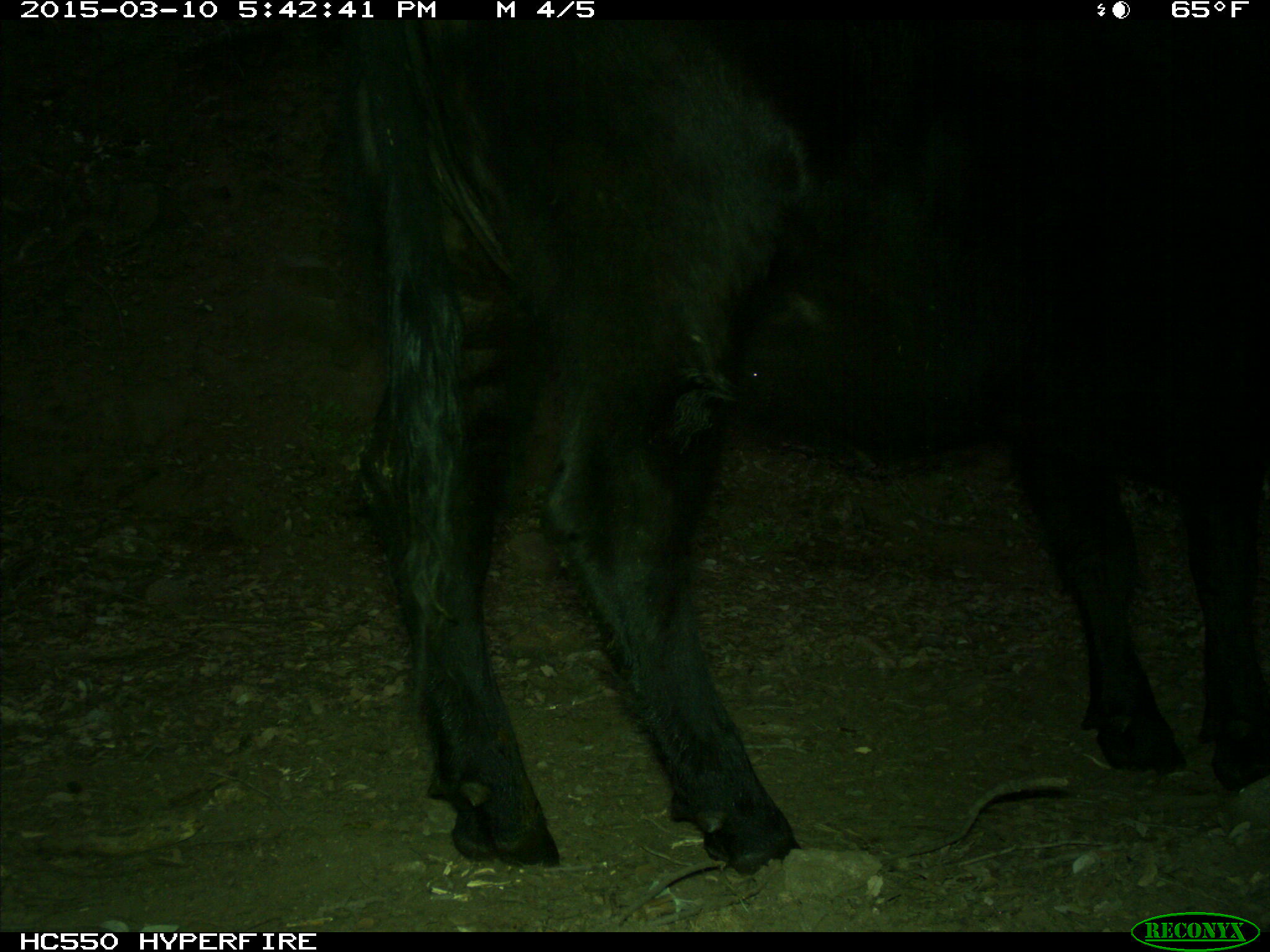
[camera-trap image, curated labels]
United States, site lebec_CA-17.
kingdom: Animalia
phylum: Chordata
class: Mammalia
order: Artiodactyla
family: Bovidae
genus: Bos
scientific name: Bos taurus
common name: domestic cow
Bos taurus (domestic cow).